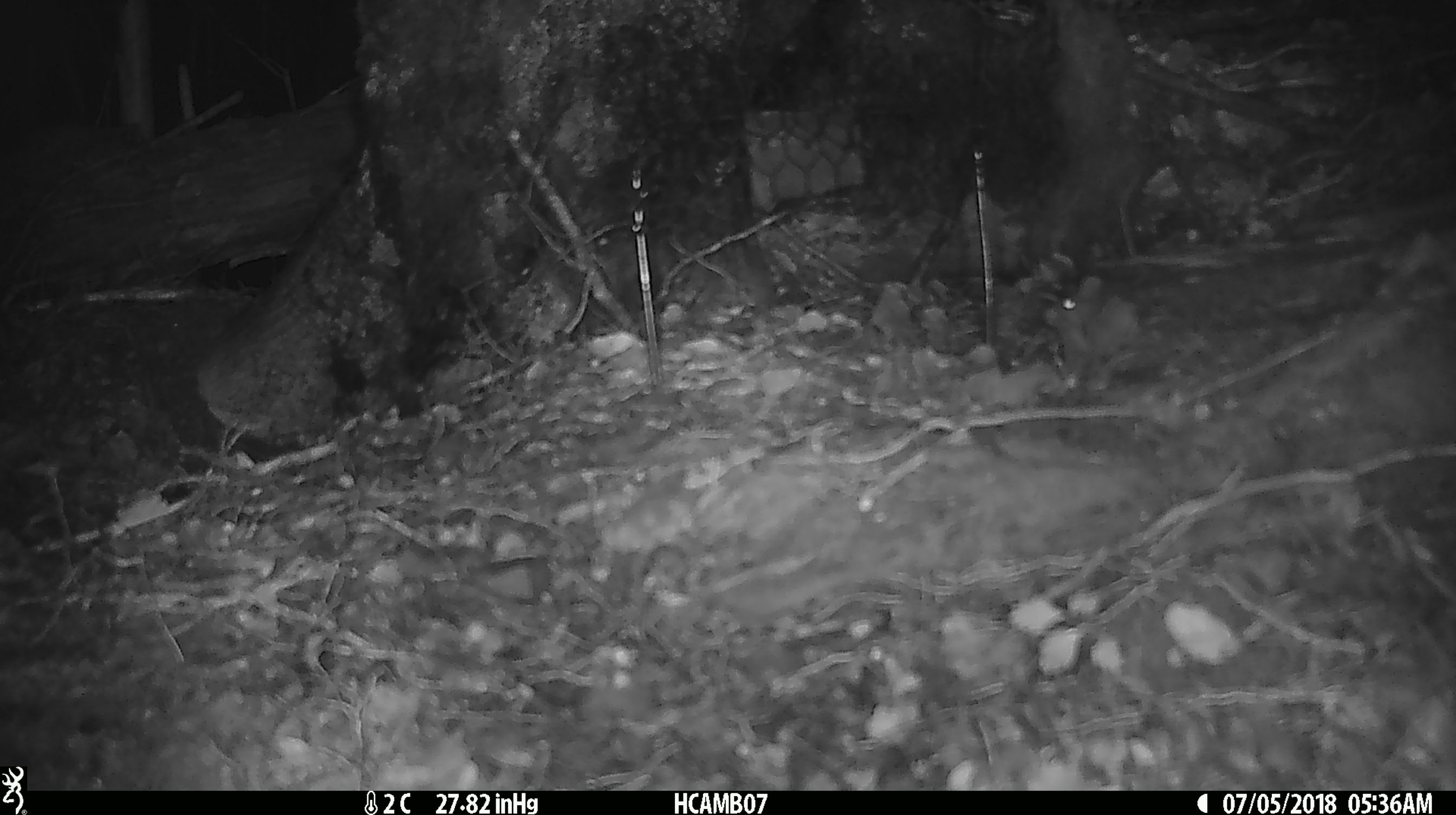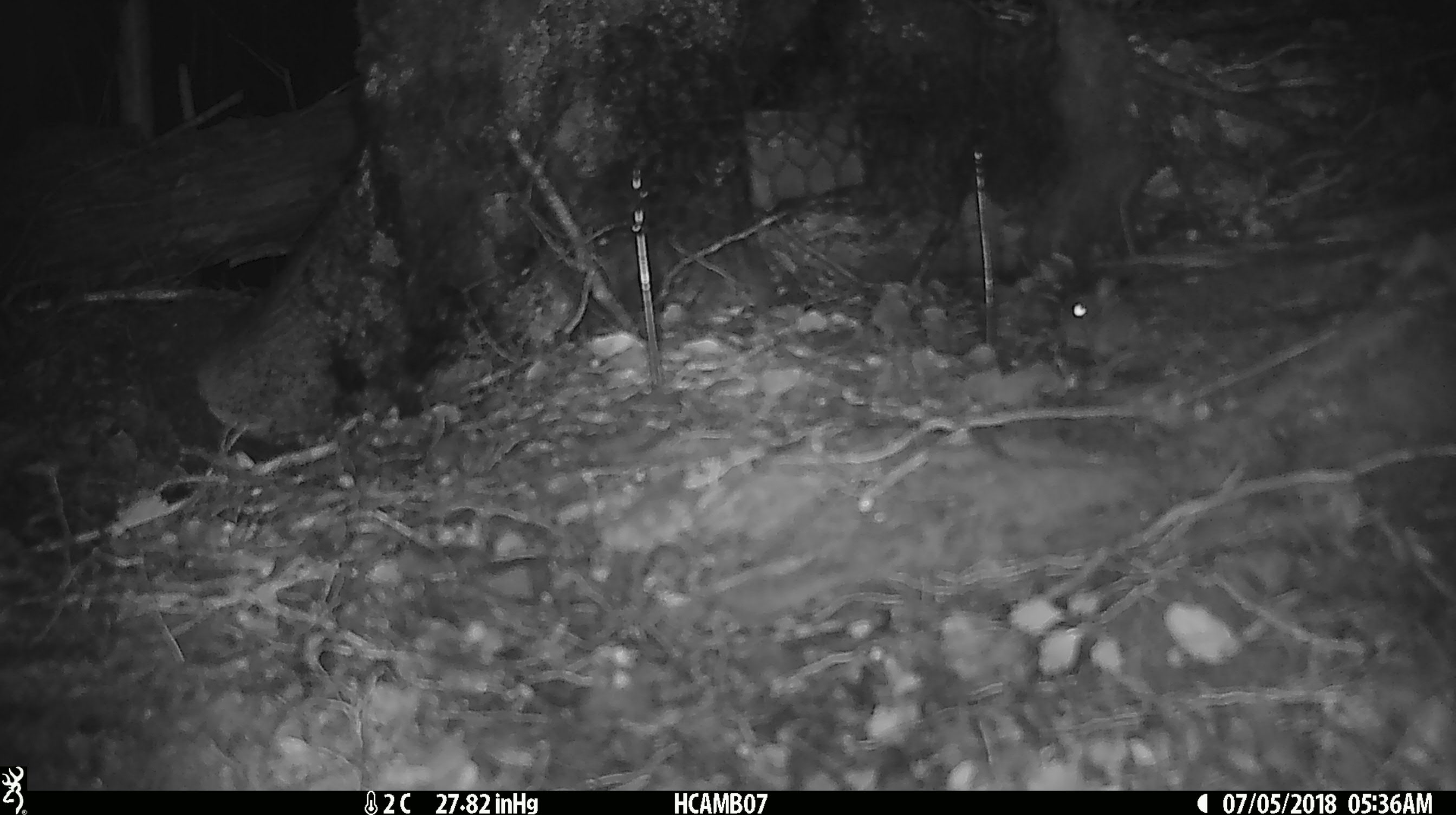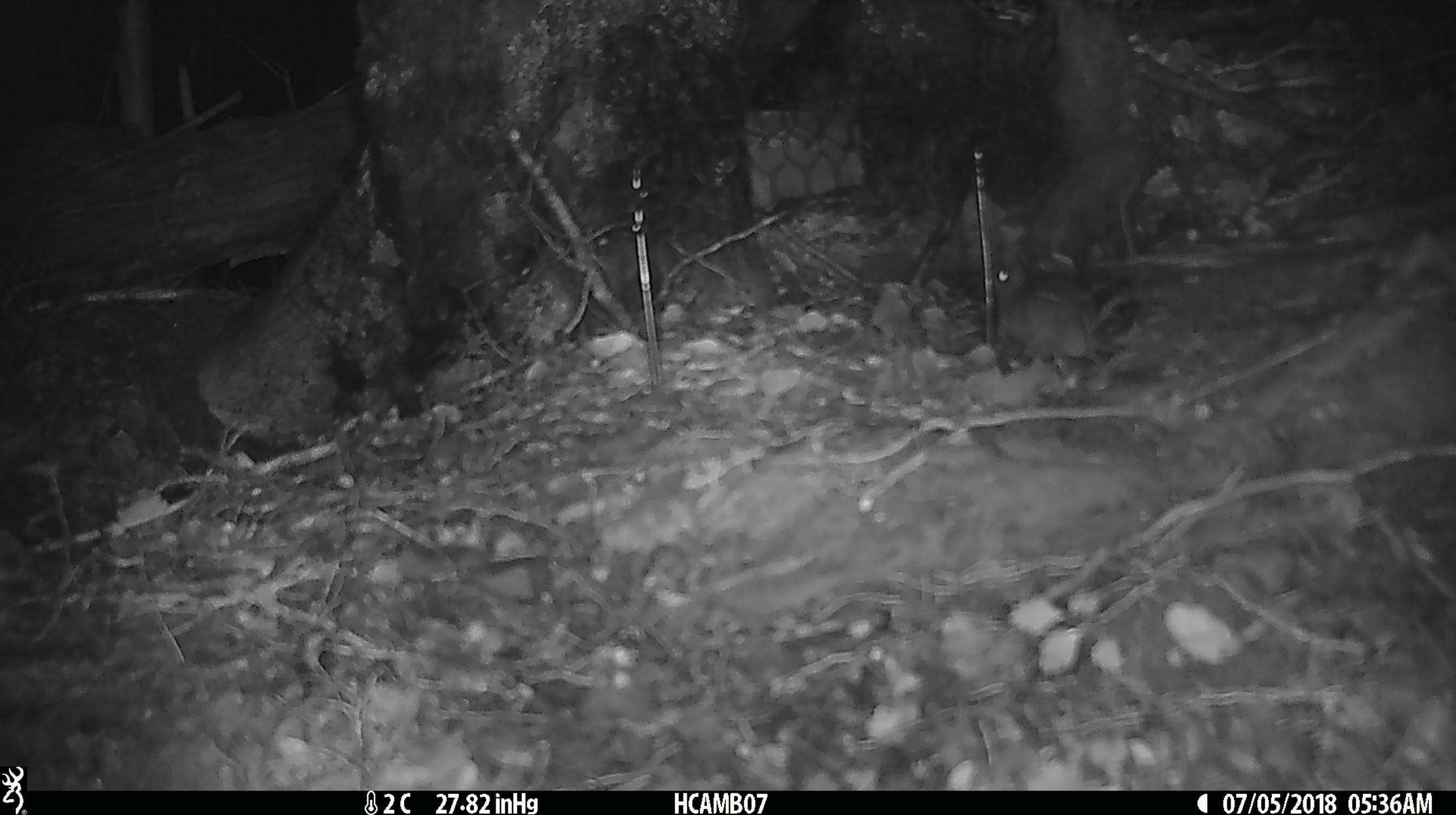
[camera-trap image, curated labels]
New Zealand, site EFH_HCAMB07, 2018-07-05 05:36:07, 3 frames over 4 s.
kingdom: Animalia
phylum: Chordata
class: Mammalia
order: Rodentia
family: Muridae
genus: Mus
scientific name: Mus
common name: mouse